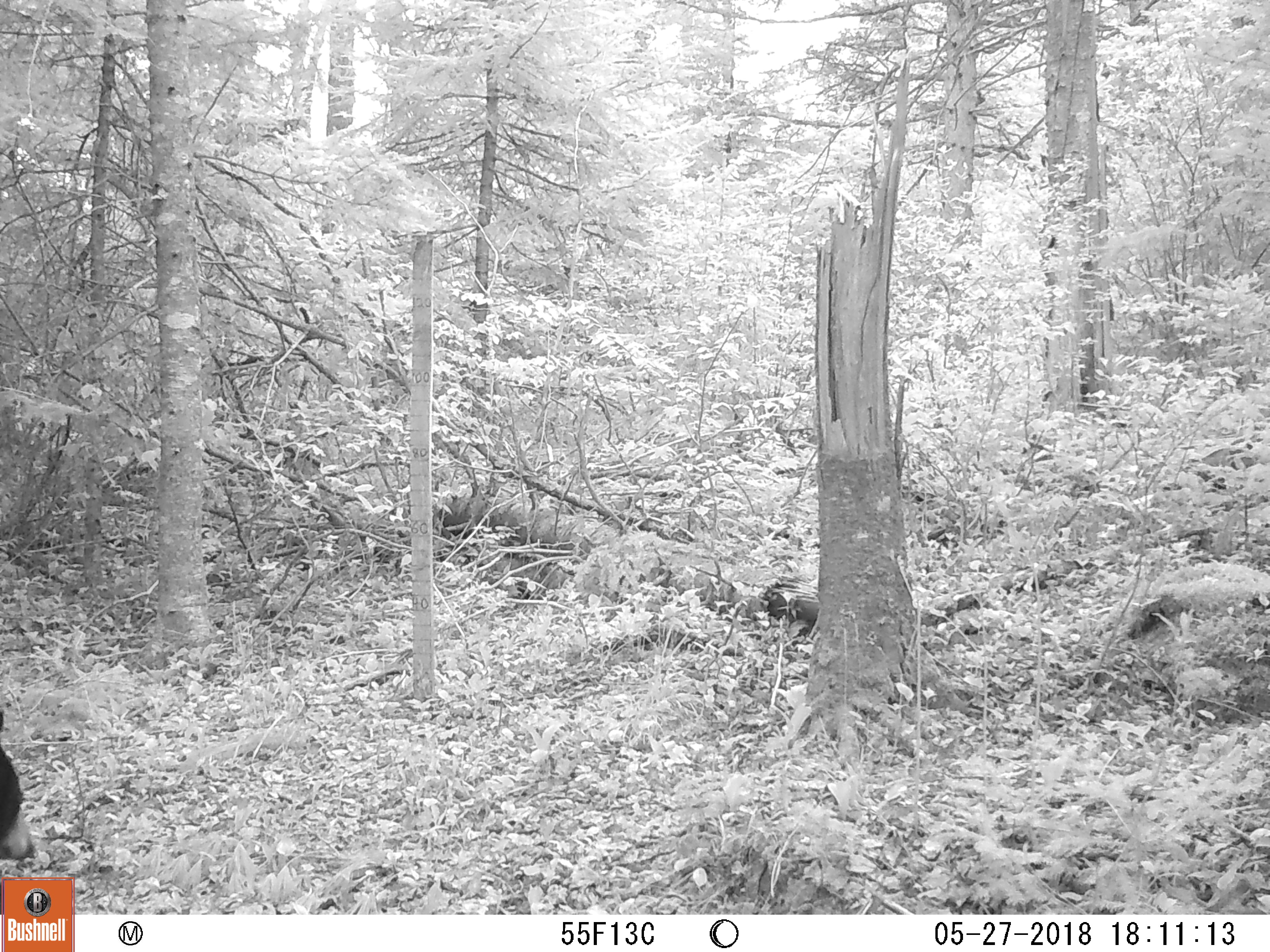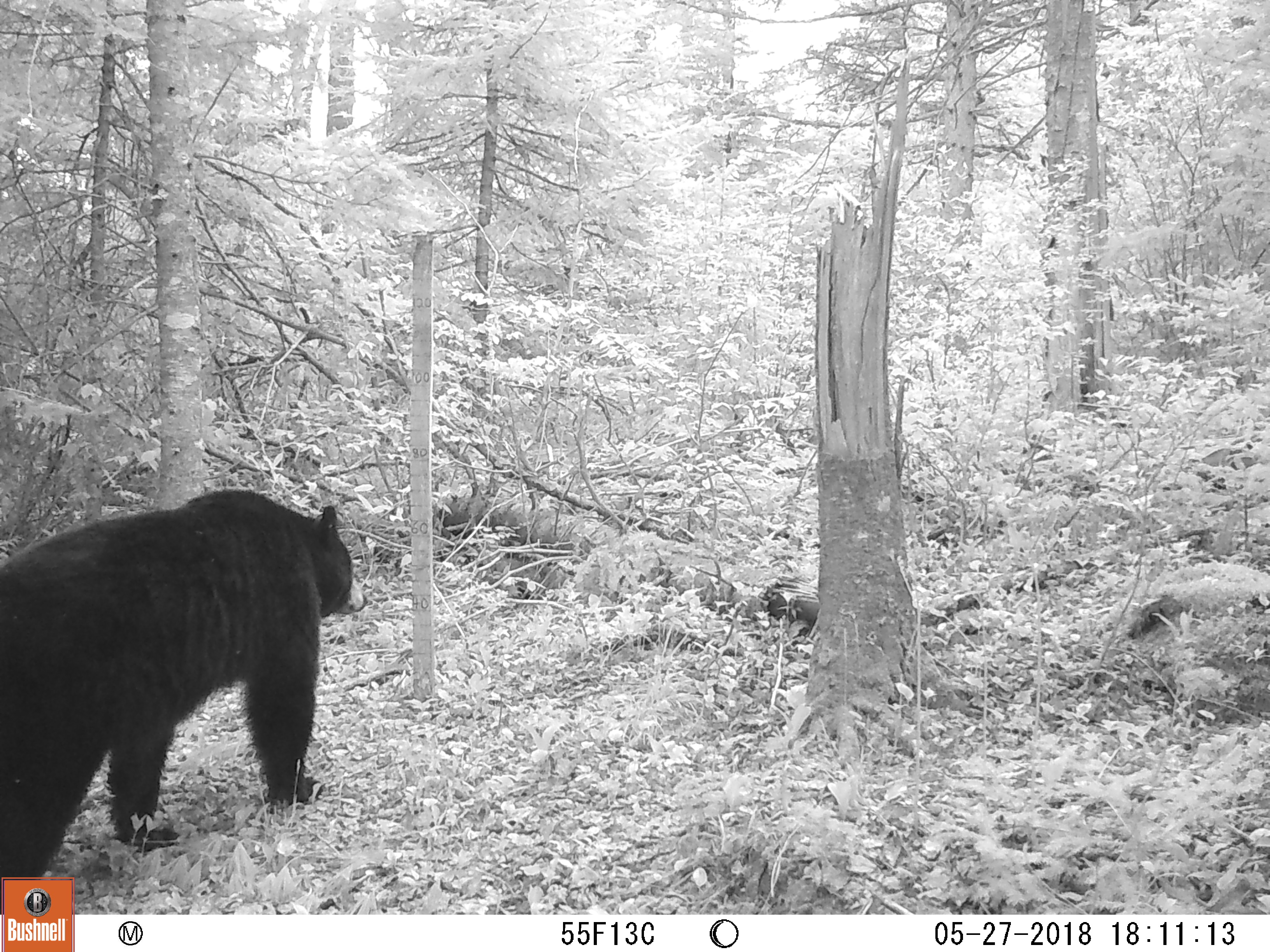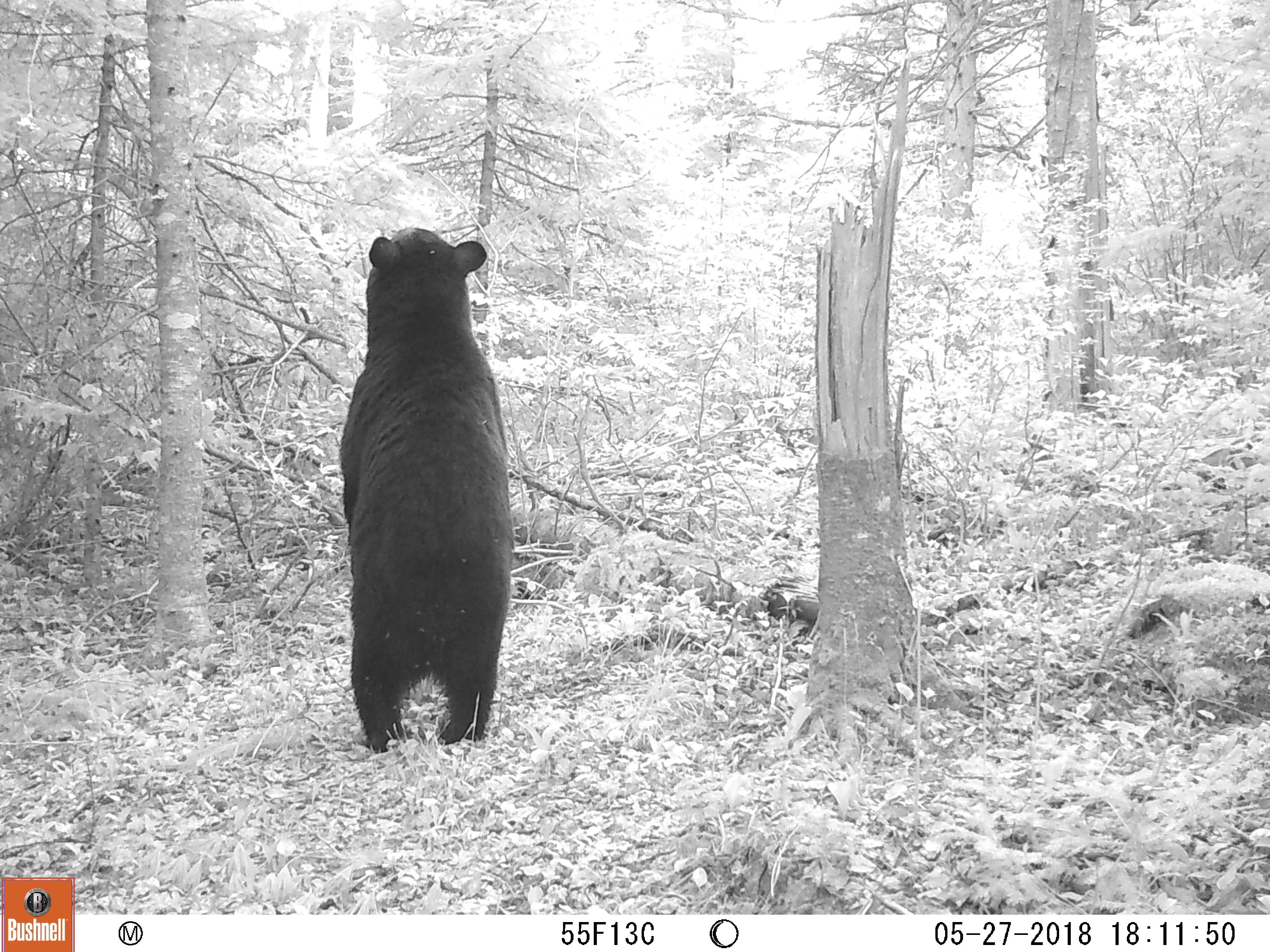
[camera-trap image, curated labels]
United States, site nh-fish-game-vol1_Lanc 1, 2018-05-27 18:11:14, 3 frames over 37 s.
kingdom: Animalia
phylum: Chordata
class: Mammalia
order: Carnivora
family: Ursidae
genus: Ursus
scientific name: Ursus americanus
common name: black bear